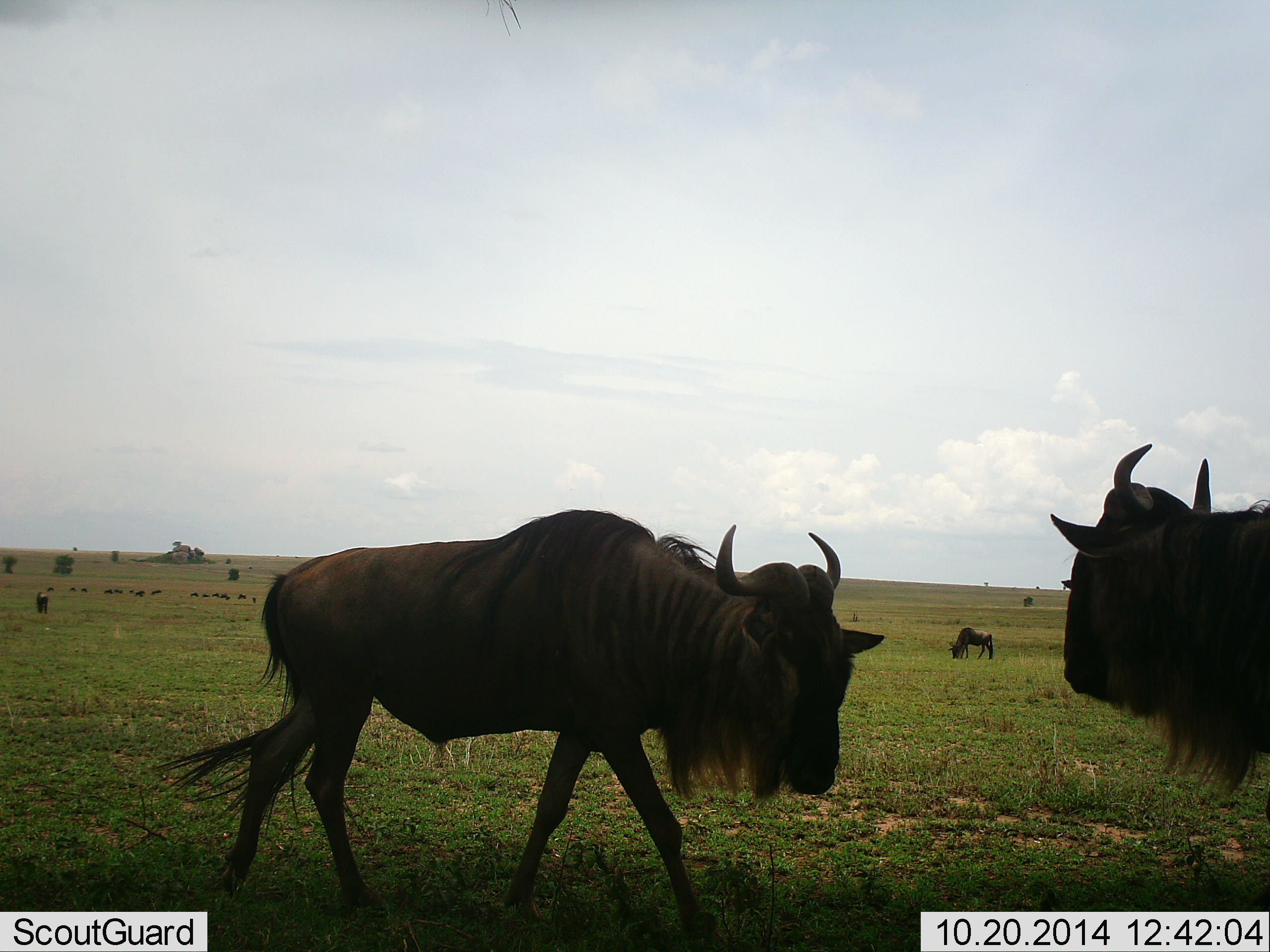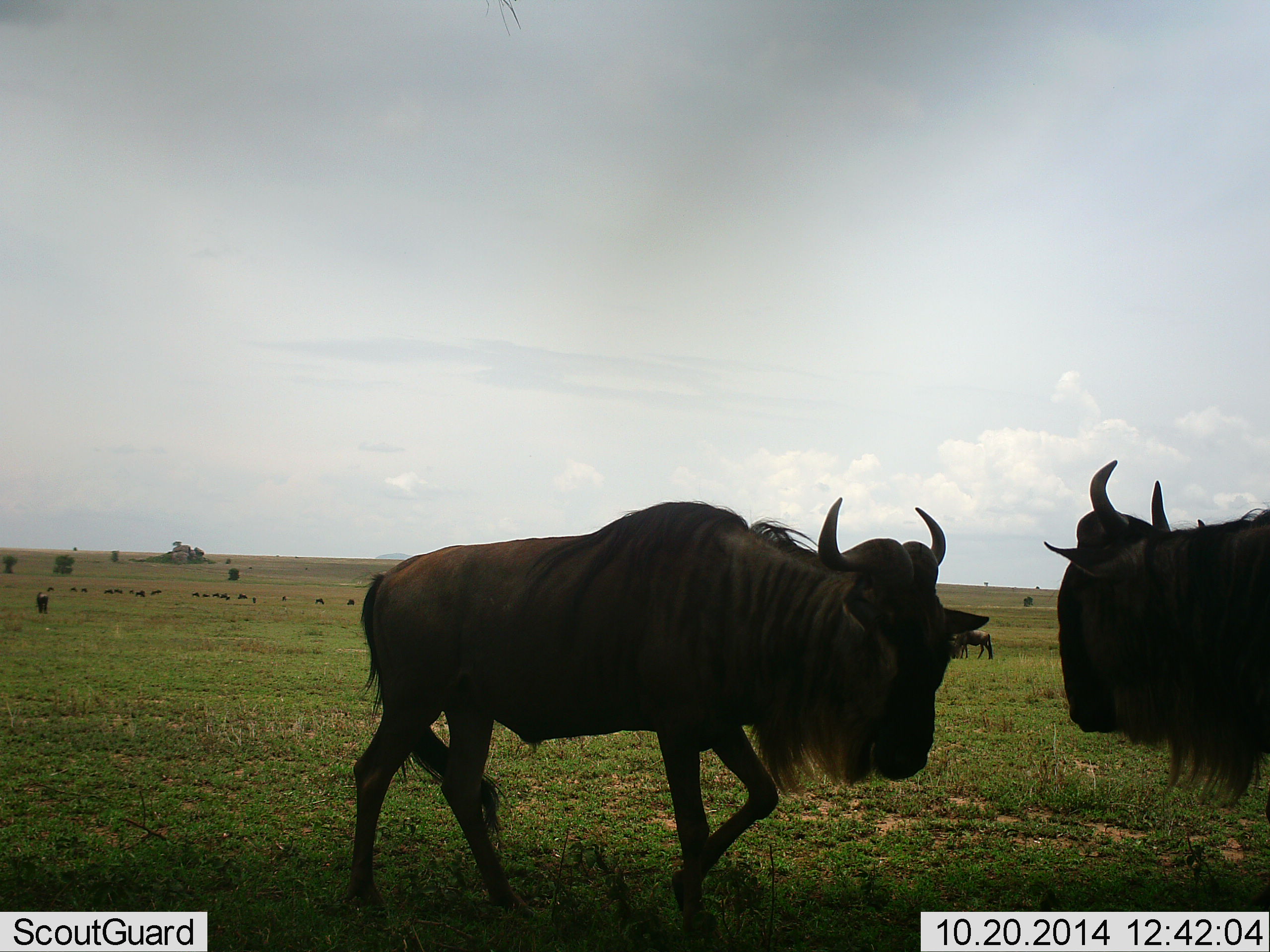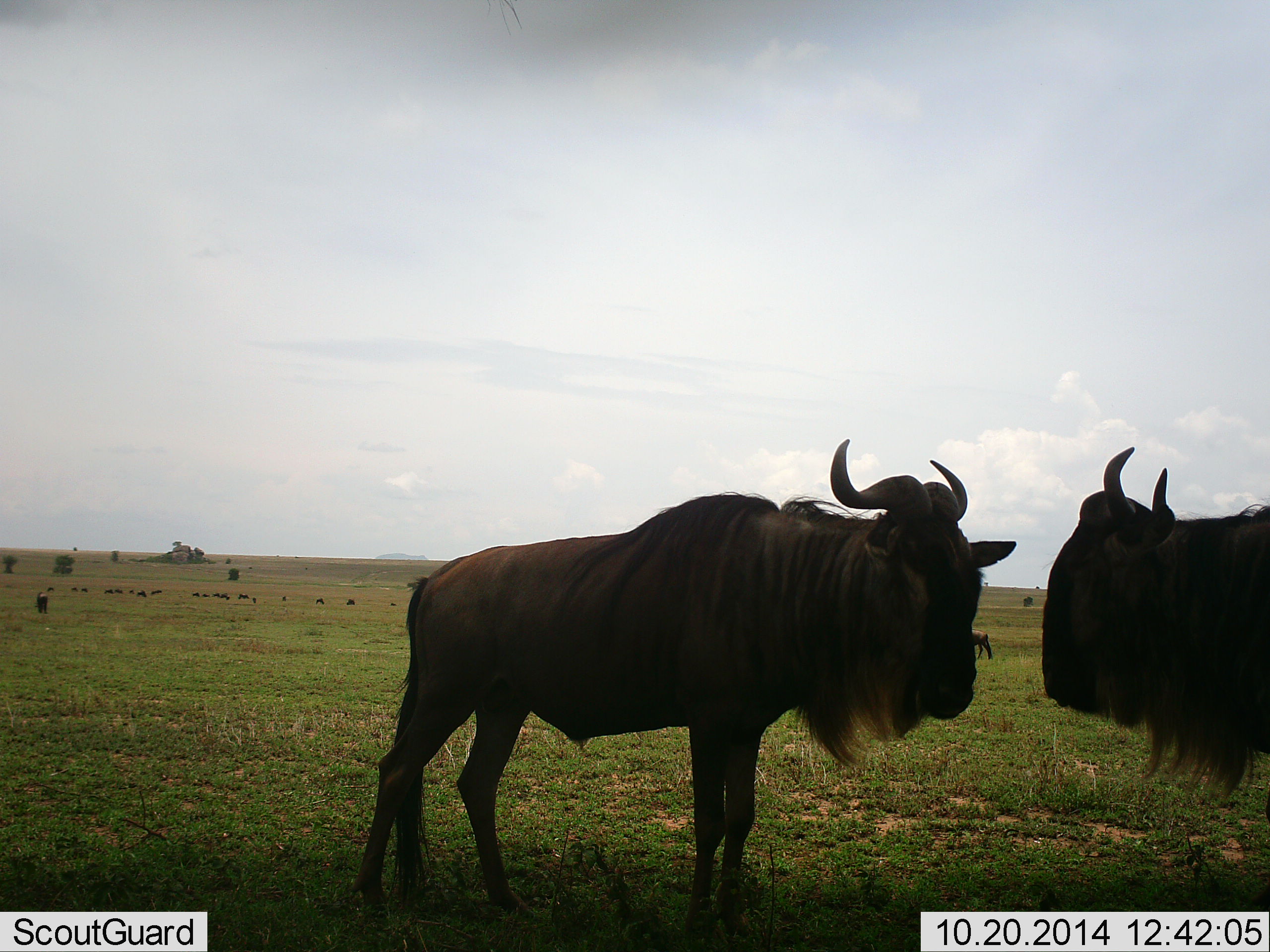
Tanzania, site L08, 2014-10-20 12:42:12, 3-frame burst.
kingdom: Animalia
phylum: Chordata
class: Mammalia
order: Artiodactyla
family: Bovidae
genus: Connochaetes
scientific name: Connochaetes taurinus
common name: blue wildebeest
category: wildebeest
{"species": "wildebeest (blue wildebeest) (Connochaetes taurinus)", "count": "11-50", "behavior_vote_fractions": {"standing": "50%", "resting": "0%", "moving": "50%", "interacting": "30%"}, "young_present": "0%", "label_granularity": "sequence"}